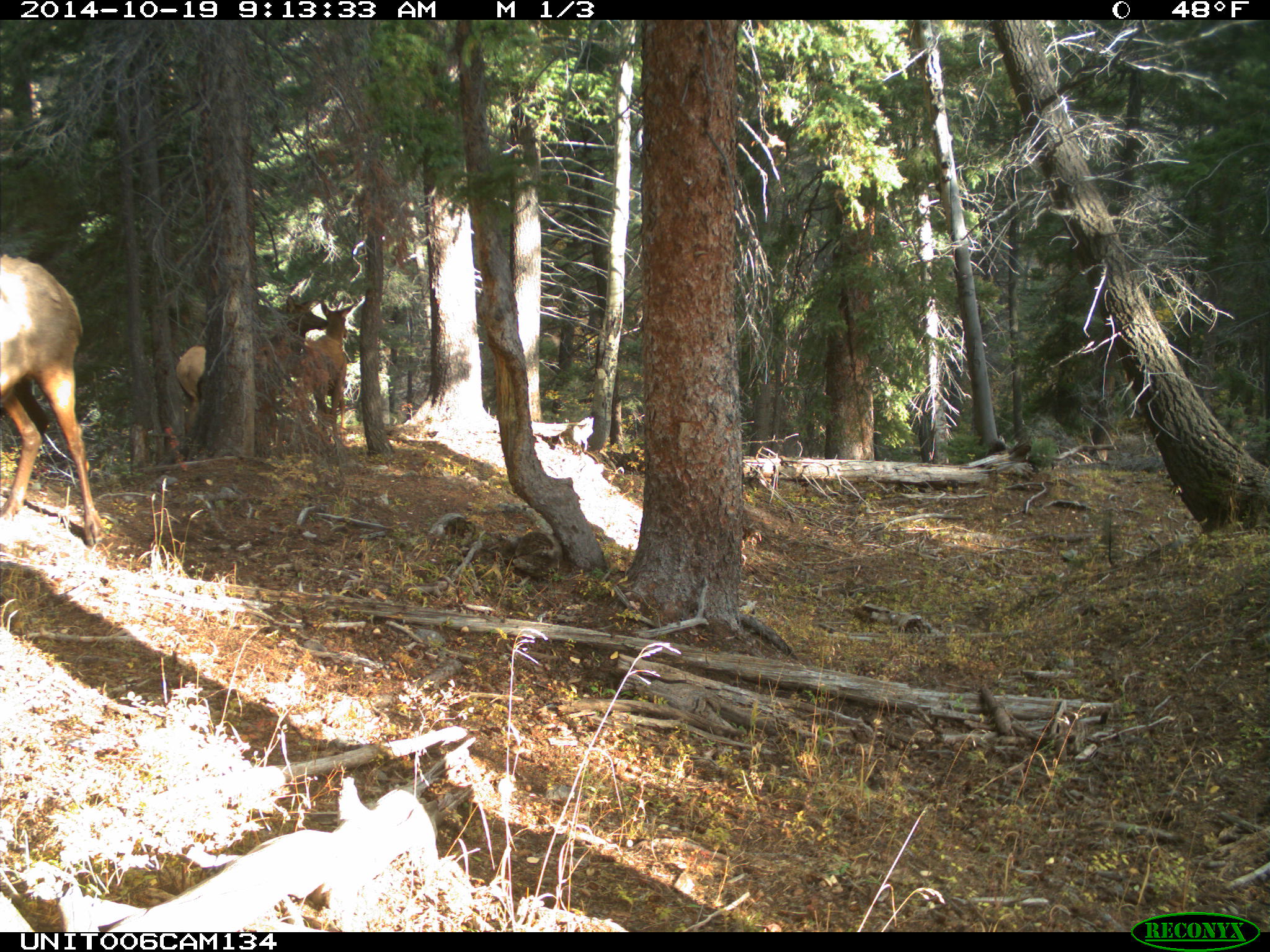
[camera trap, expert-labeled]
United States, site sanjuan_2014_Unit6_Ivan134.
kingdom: Animalia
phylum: Chordata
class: Mammalia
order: Artiodactyla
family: Cervidae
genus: Cervus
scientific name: Cervus elaphus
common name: red deer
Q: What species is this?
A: Cervus elaphus (red deer).